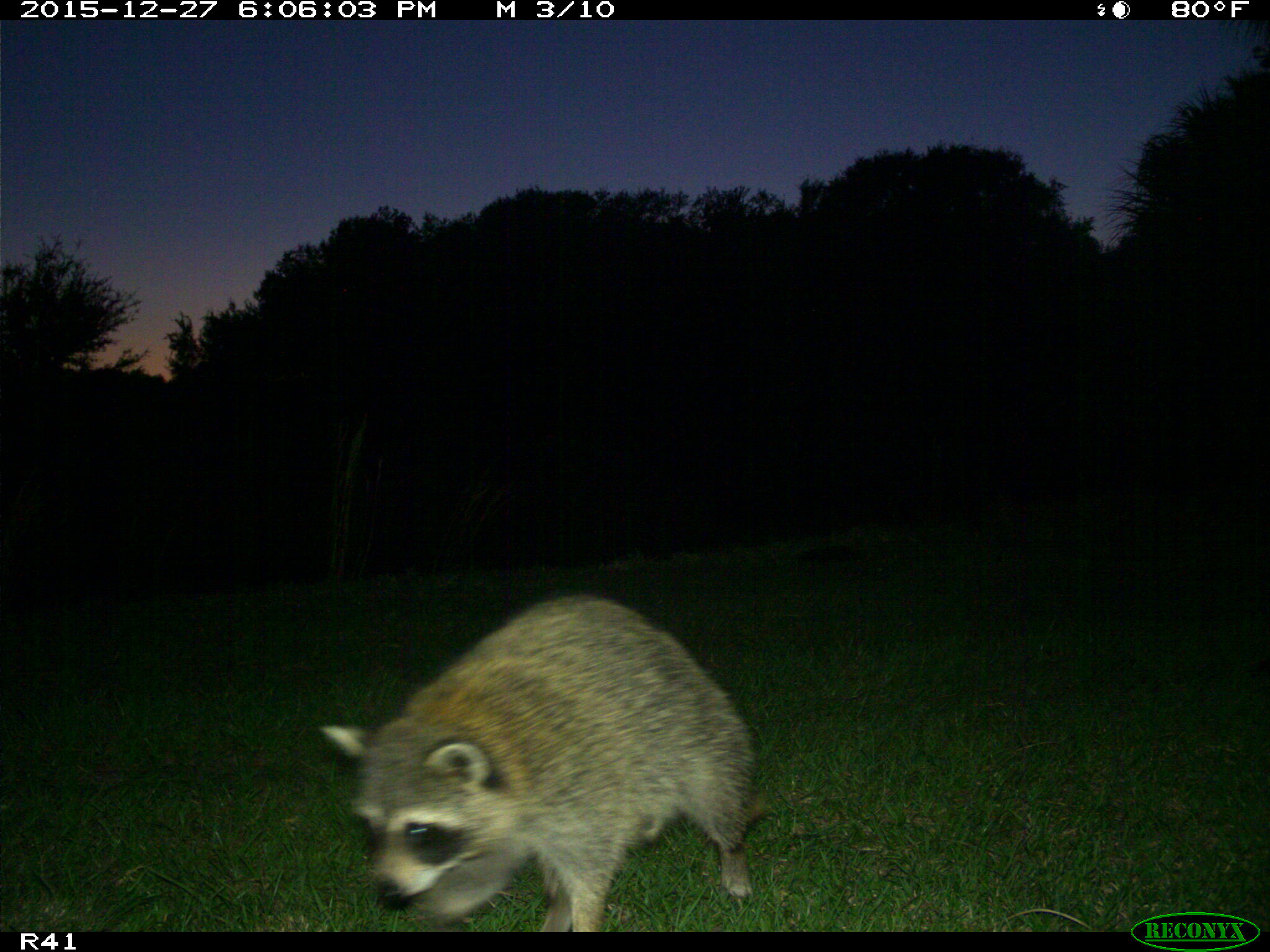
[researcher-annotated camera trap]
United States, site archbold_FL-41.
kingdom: Animalia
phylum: Chordata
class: Mammalia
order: Carnivora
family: Procyonidae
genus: Procyon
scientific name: Procyon lotor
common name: common raccoon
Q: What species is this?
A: Procyon lotor (common raccoon).